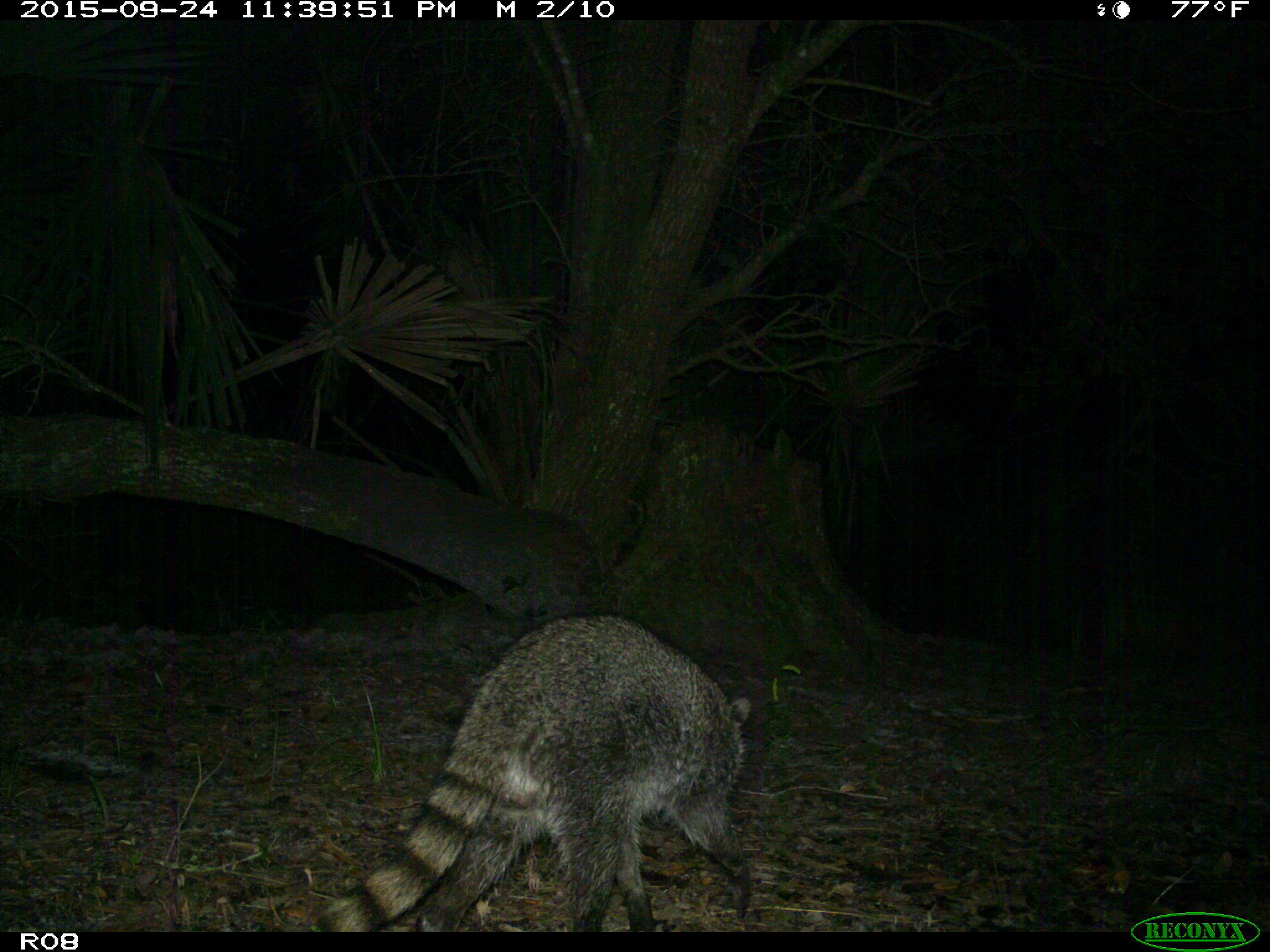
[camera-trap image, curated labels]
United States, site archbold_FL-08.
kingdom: Animalia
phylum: Chordata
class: Mammalia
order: Carnivora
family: Procyonidae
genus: Procyon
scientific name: Procyon lotor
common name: common raccoon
Procyon lotor (common raccoon).